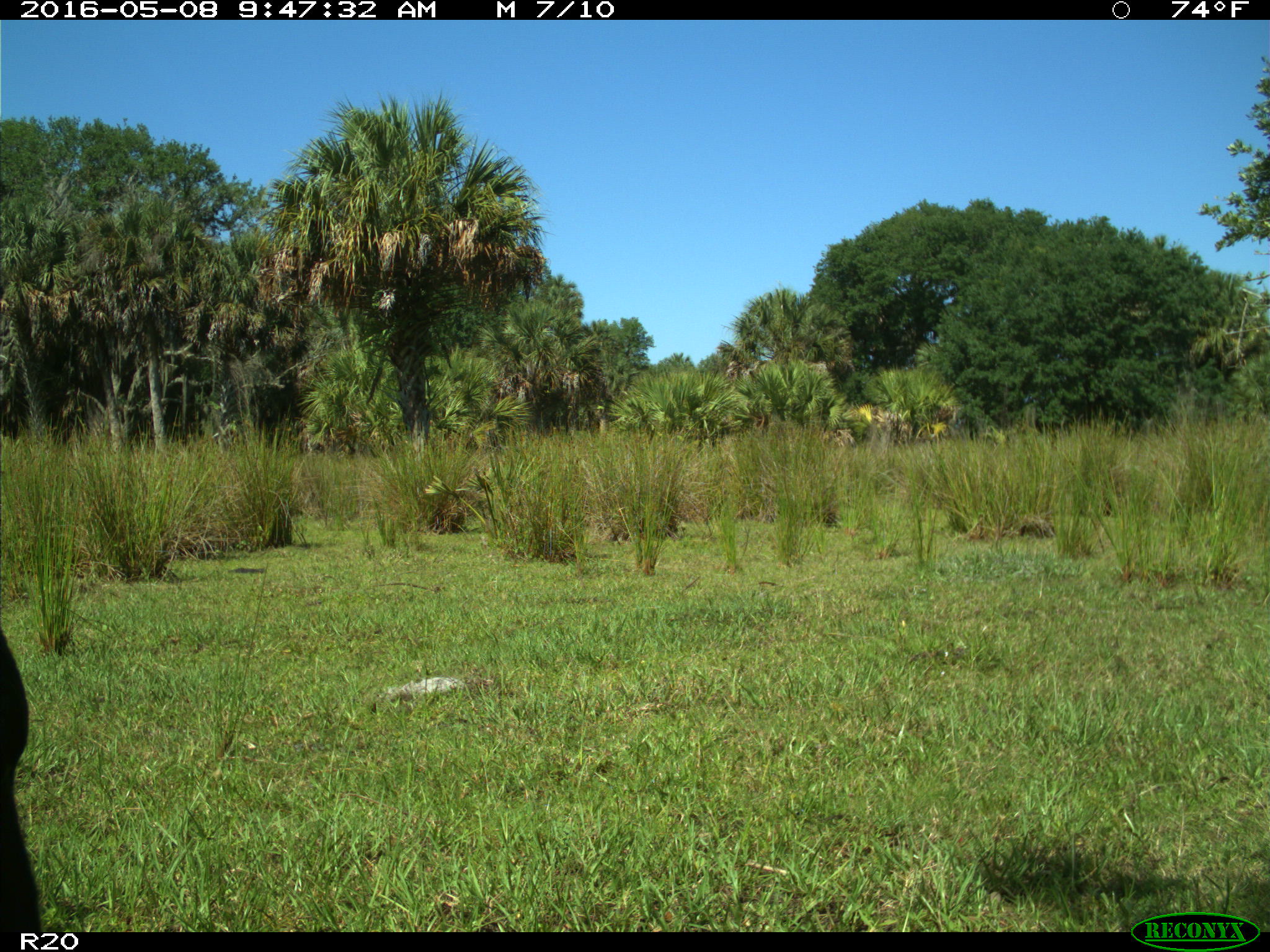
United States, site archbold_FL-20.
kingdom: Animalia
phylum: Chordata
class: Mammalia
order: Artiodactyla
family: Bovidae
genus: Bos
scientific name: Bos taurus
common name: domestic cow